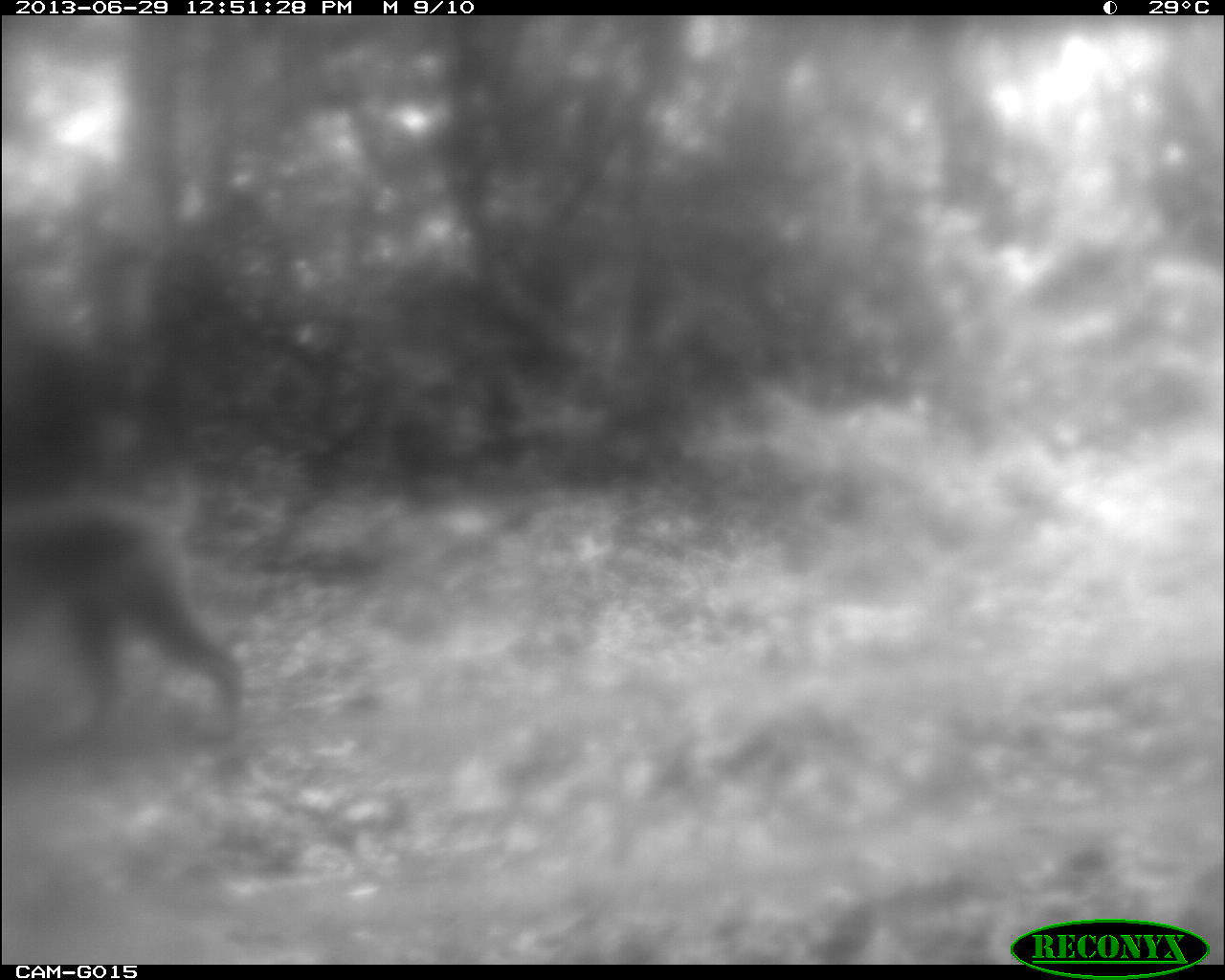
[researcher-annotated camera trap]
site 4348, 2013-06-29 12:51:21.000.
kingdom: Animalia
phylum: Chordata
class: Mammalia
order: Carnivora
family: Felidae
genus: Puma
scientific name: Puma concolor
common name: mountain lion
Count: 1.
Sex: male.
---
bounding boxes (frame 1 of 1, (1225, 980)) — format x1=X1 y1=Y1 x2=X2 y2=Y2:
puma concolor: x1=1 y1=510 x2=244 y2=759